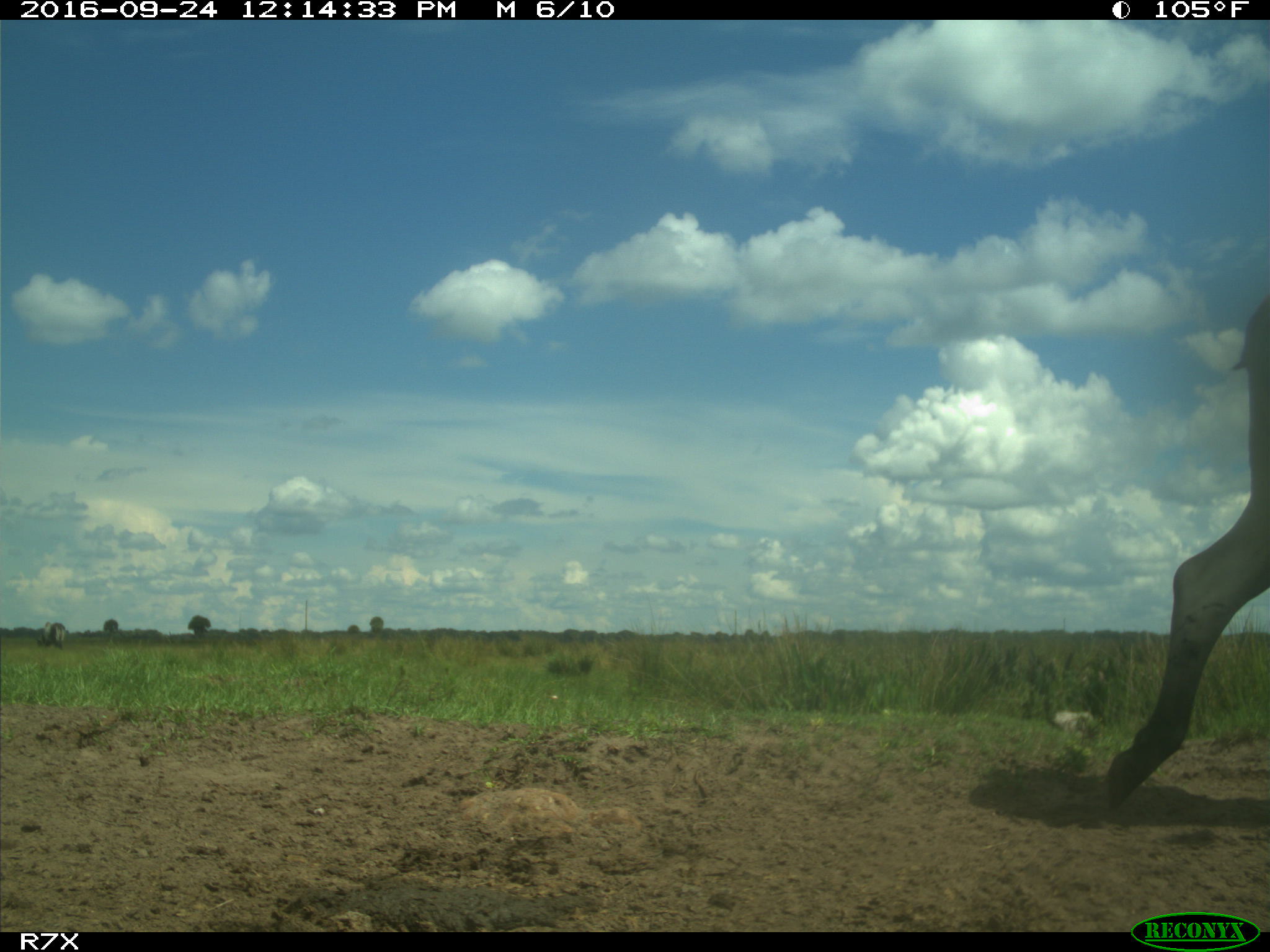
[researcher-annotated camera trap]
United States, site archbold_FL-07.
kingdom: Animalia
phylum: Chordata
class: Mammalia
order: Artiodactyla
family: Bovidae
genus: Bos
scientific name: Bos taurus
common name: domestic cow